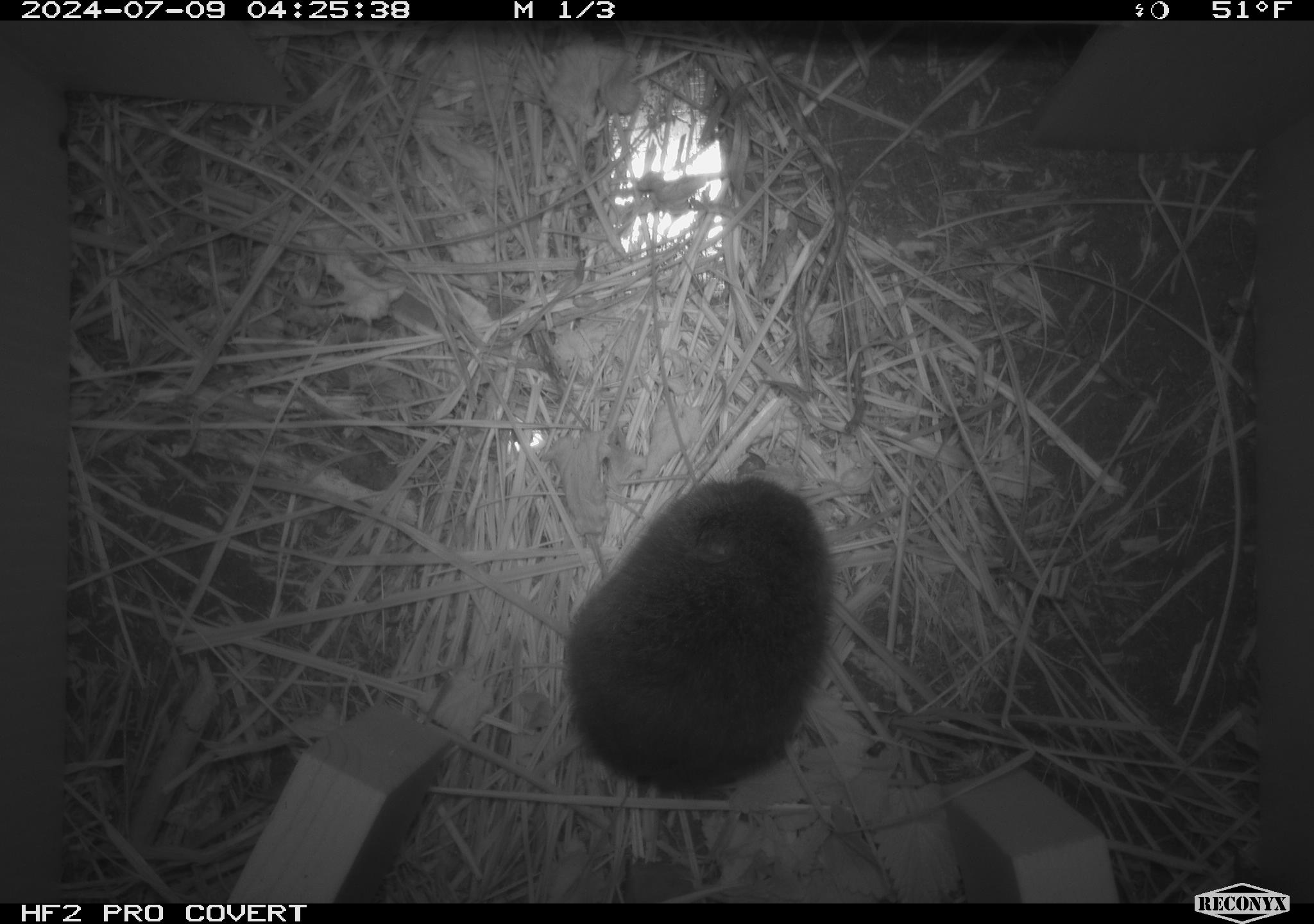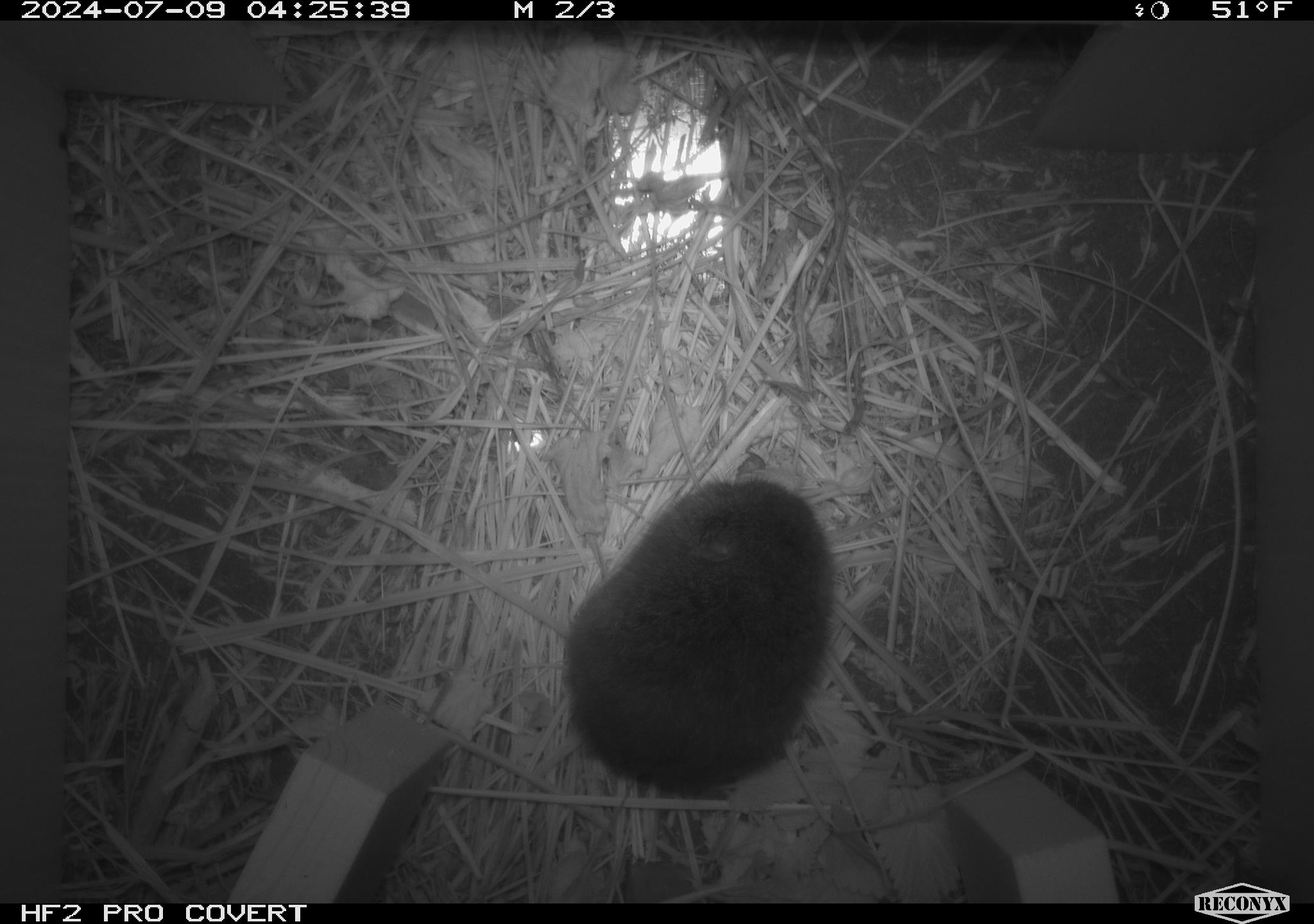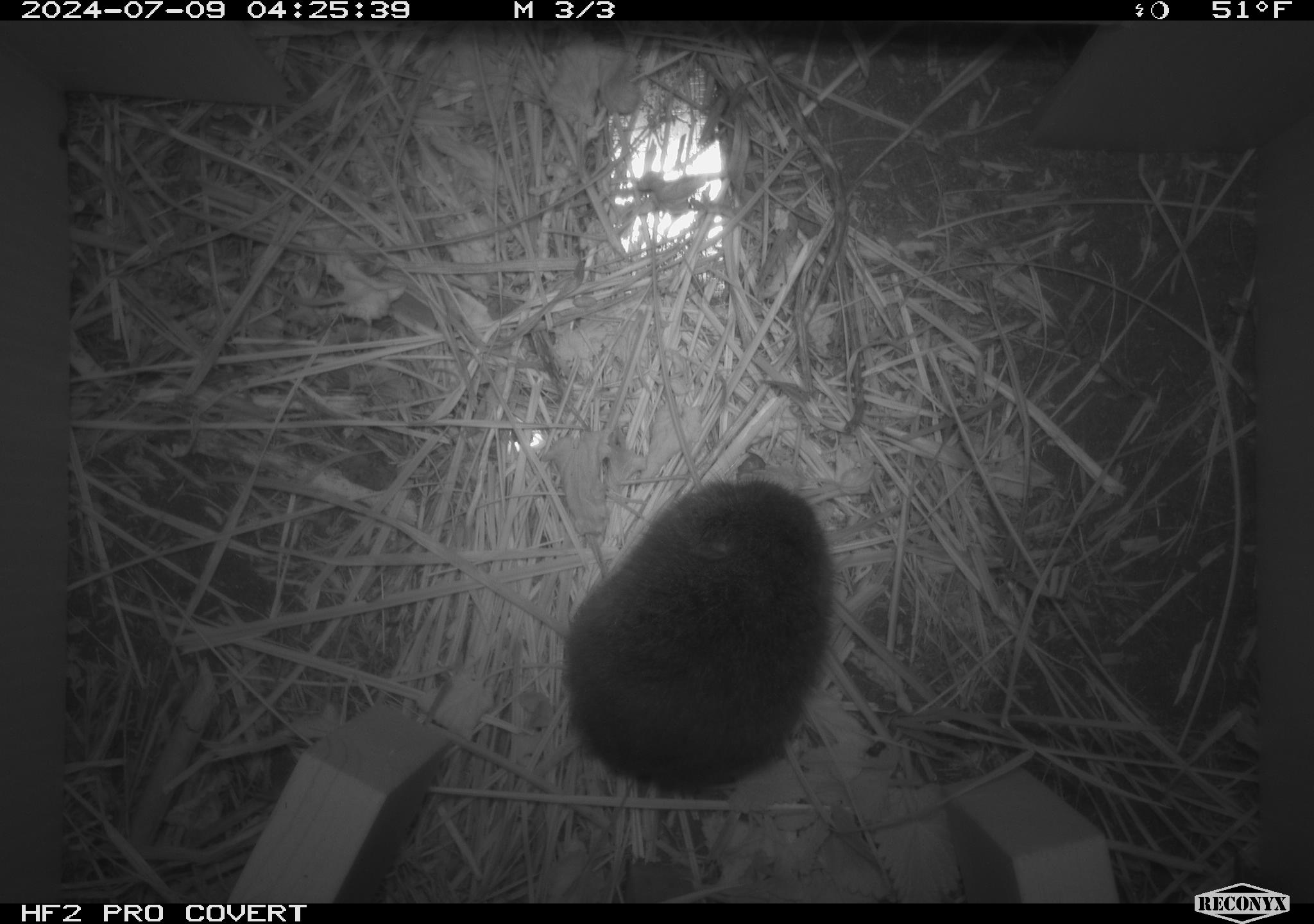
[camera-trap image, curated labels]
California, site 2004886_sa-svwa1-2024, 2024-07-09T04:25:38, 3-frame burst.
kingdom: Animalia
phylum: Chordata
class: Mammalia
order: Rodentia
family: Cricetidae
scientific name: Arvicolinae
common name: voles, lemmings, and muskrats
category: arvicolinae subfamily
Arvicolinae subfamily (voles, lemmings, and muskrats) (Arvicolinae).